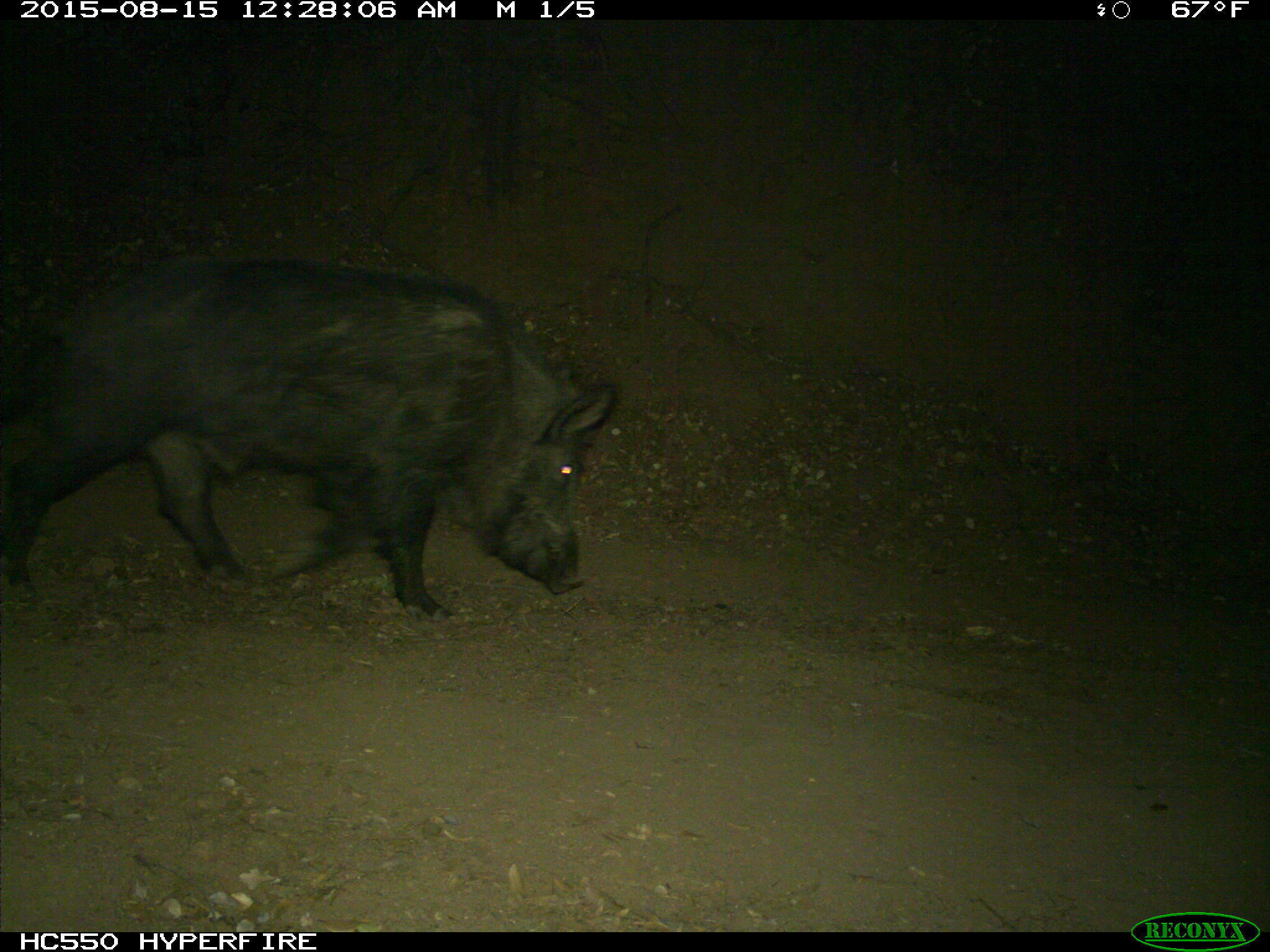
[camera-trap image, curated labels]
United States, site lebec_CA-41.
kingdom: Animalia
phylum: Chordata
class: Mammalia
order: Artiodactyla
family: Suidae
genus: Sus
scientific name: Sus scrofa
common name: wild boar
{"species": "Sus scrofa (wild boar)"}